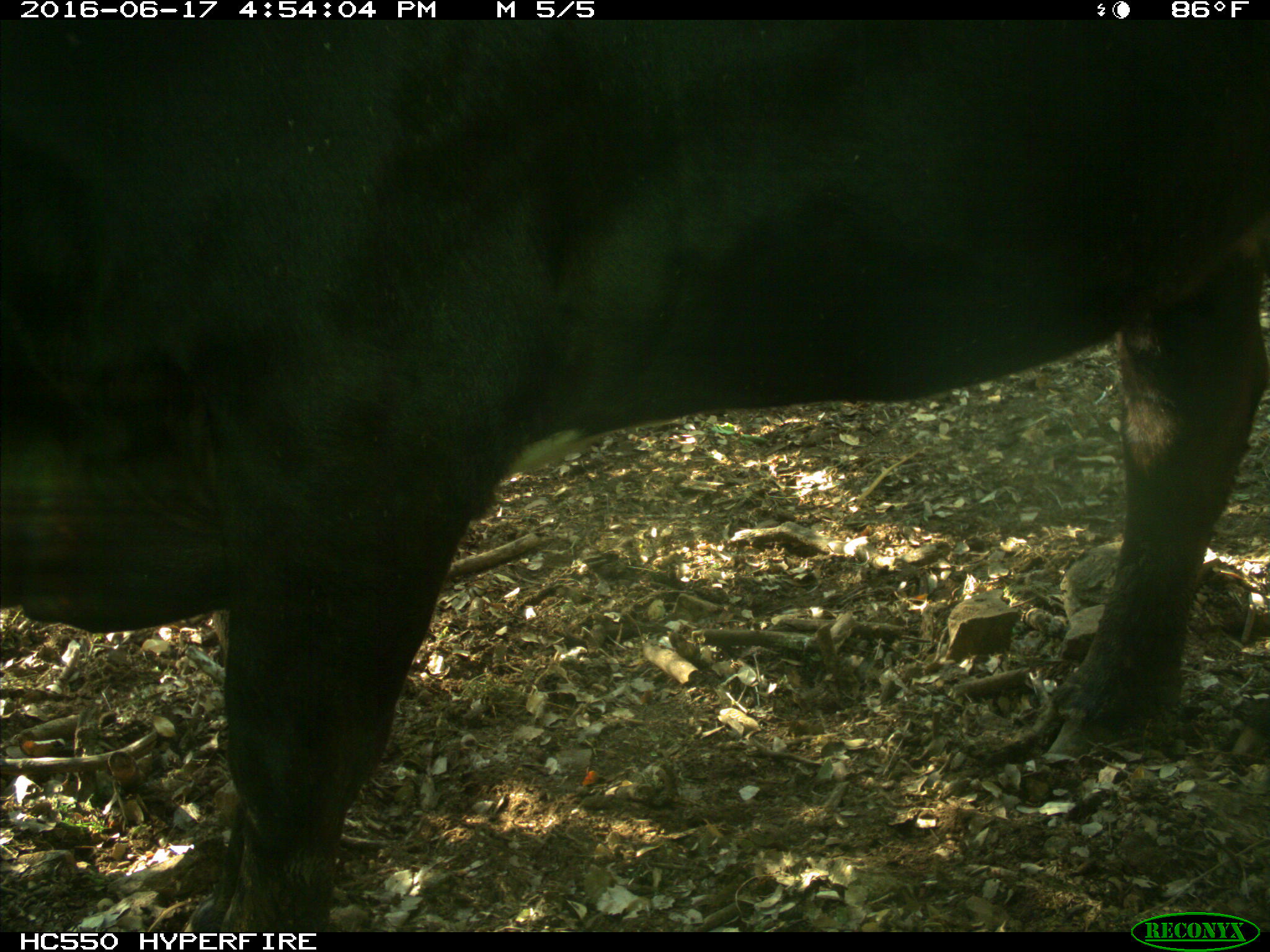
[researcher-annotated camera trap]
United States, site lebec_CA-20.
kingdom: Animalia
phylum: Chordata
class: Mammalia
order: Artiodactyla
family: Bovidae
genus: Bos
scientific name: Bos taurus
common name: domestic cow